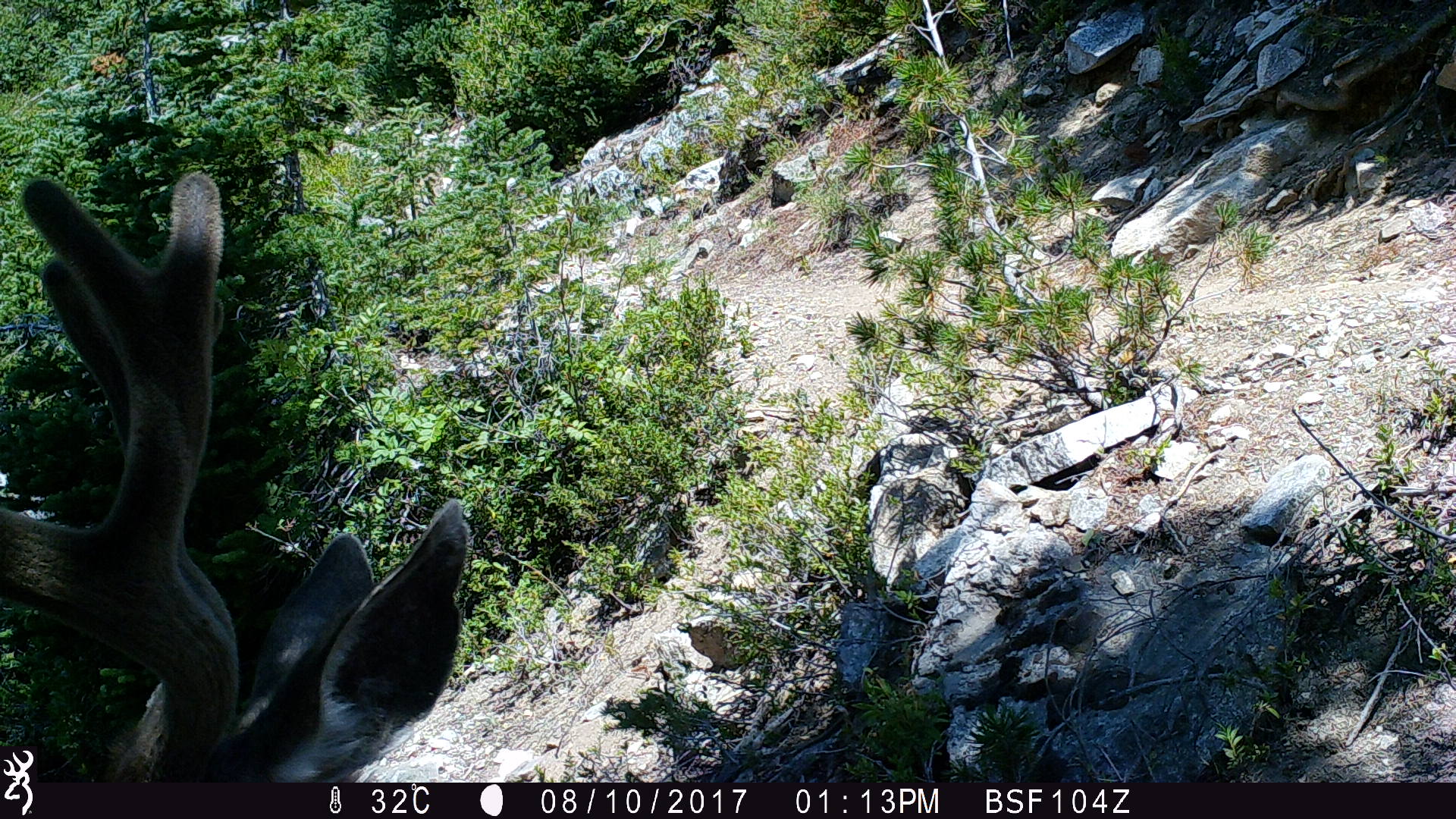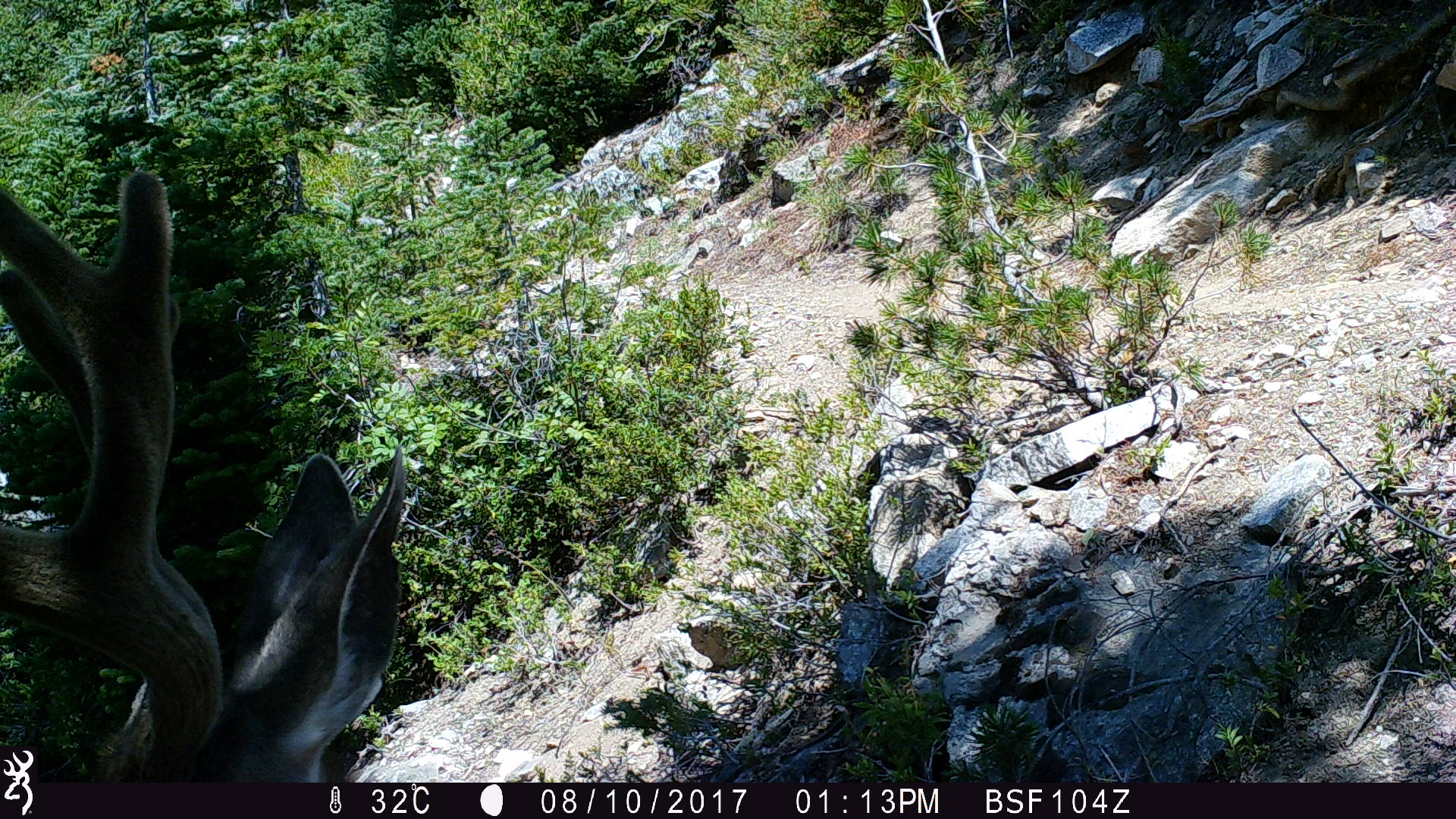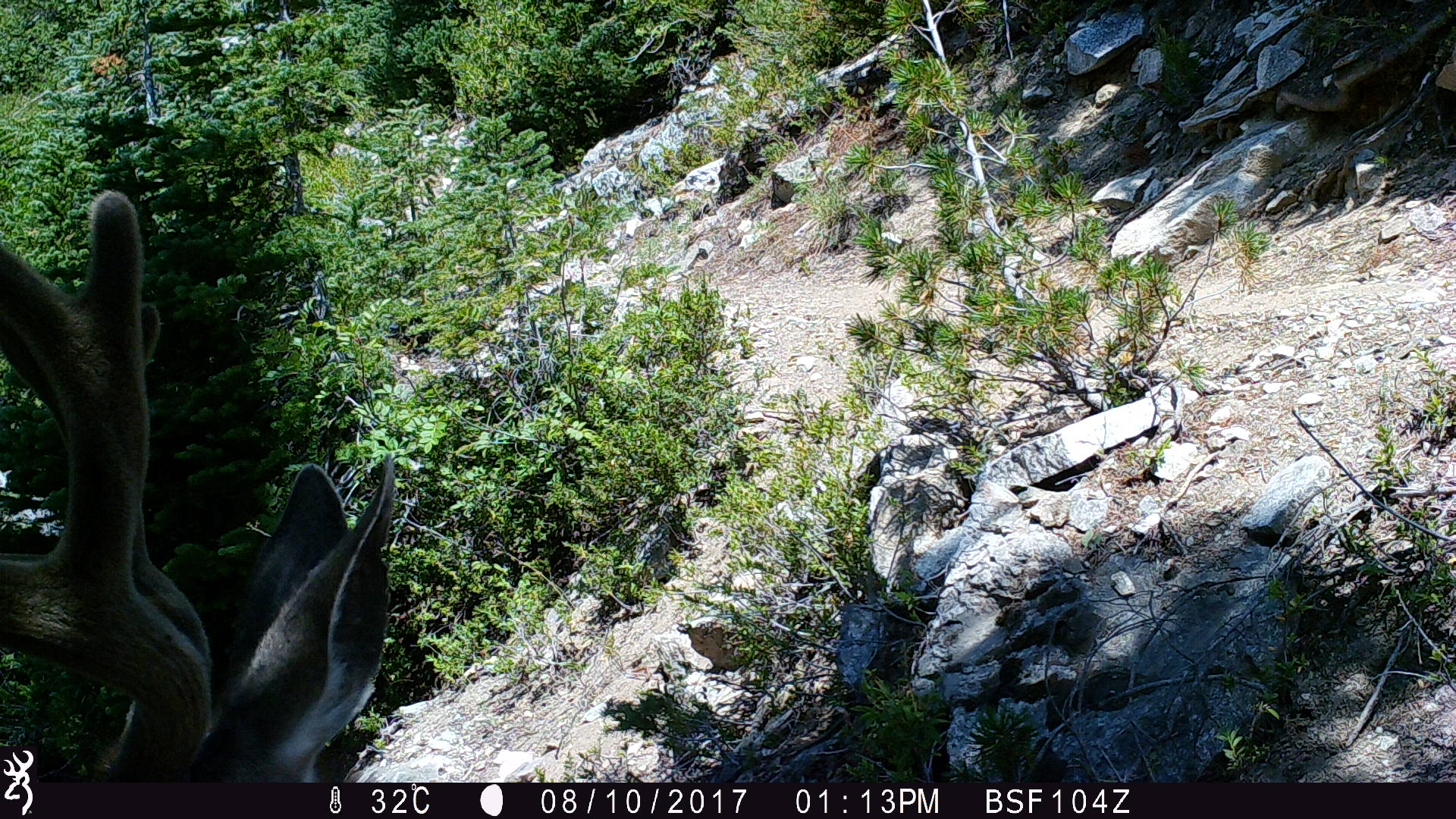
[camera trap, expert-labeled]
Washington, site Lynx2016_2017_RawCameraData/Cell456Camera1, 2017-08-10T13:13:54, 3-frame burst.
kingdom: Animalia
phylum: Chordata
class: Mammalia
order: Artiodactyla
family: Cervidae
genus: Odocoileus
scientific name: Odocoileus hemionus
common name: mule deer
Odocoileus hemionus (mule deer). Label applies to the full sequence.